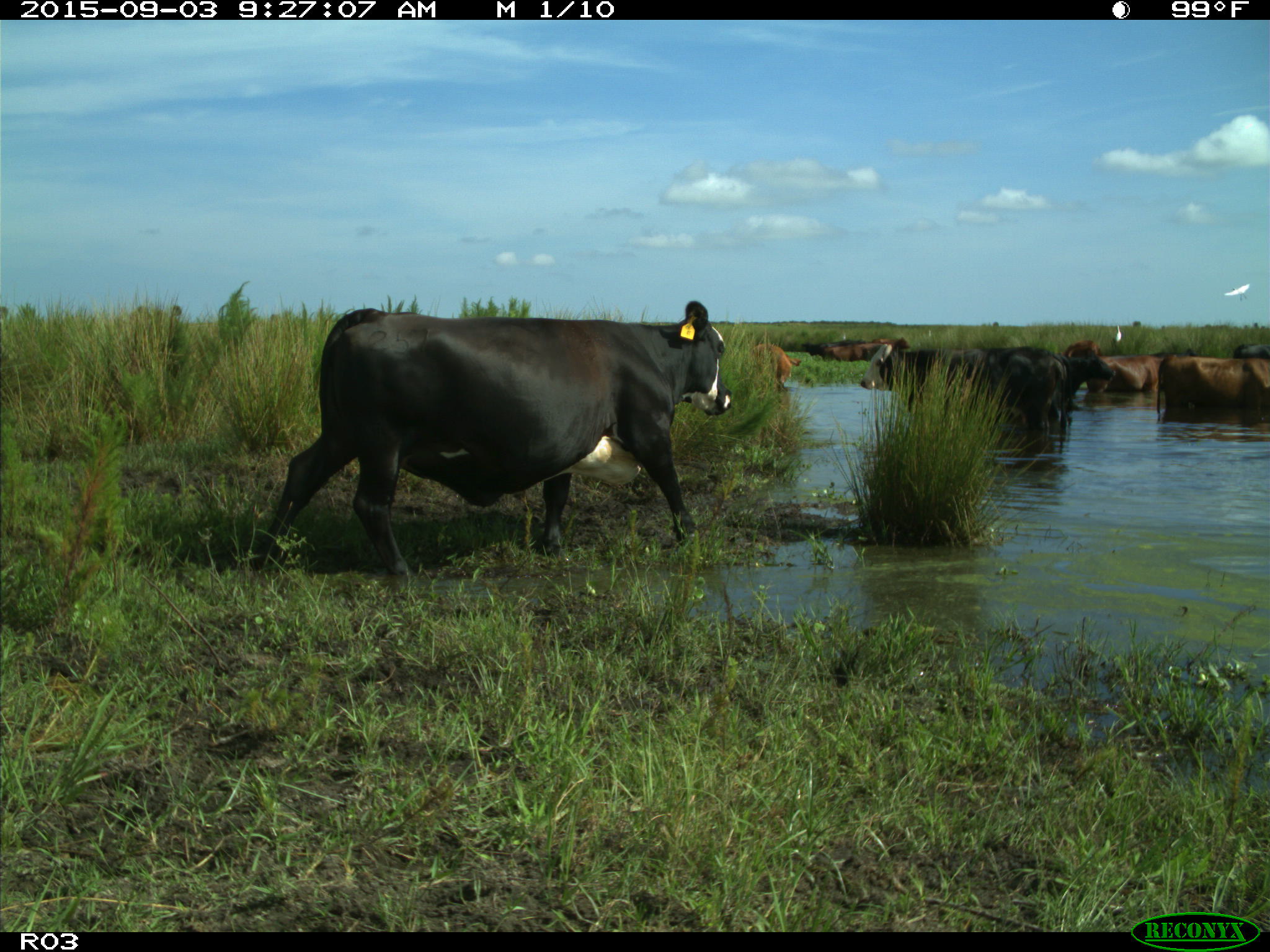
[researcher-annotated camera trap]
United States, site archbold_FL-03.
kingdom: Animalia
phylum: Chordata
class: Mammalia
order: Artiodactyla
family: Bovidae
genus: Bos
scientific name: Bos taurus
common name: domestic cow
Bos taurus (domestic cow).